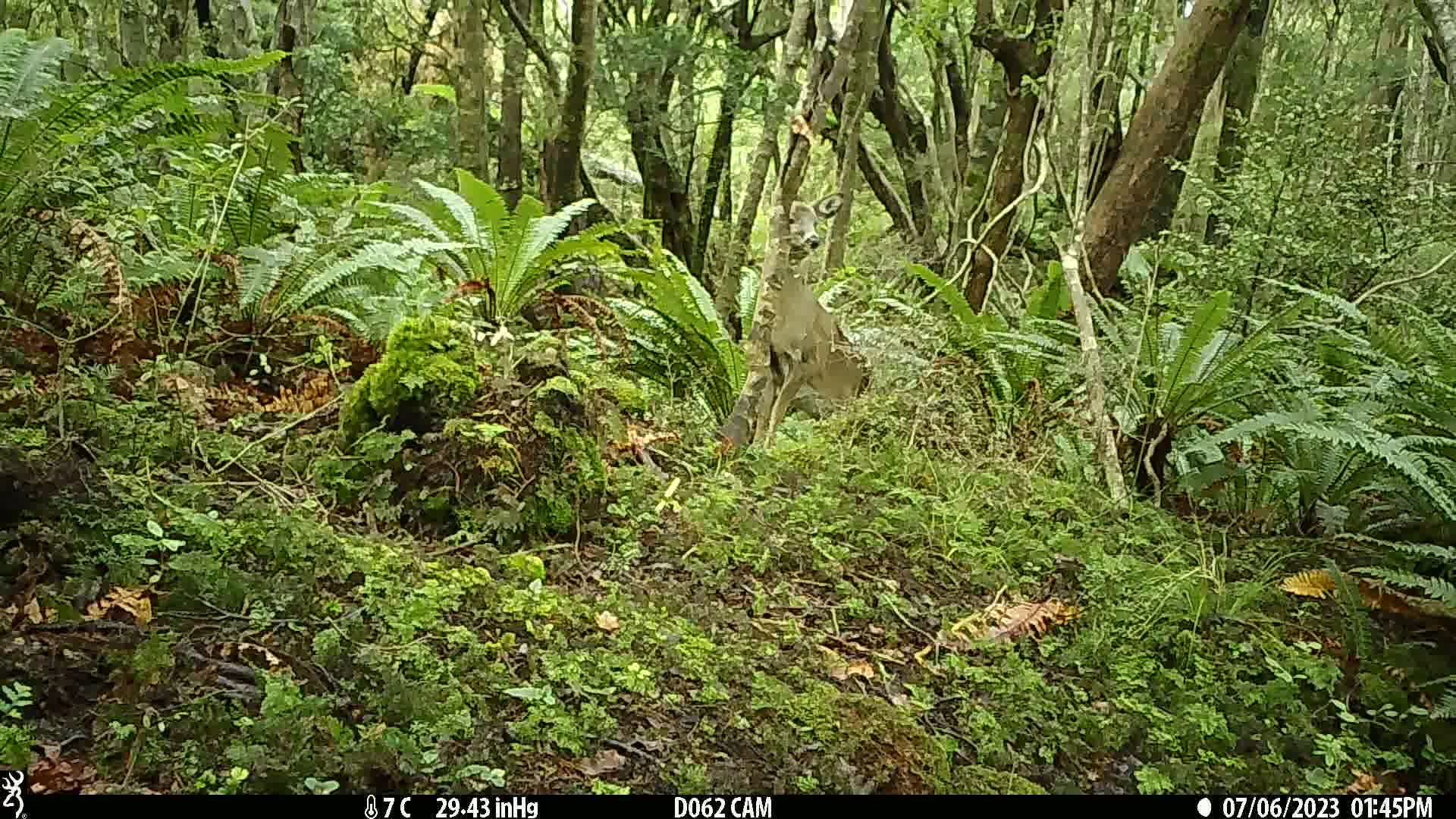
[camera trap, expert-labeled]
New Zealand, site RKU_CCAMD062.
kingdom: Animalia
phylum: Chordata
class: Mammalia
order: Artiodactyla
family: Cervidae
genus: Odocoileus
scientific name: Odocoileus virginianus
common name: white-tailed deer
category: white tailed deer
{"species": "white tailed deer (white-tailed deer) (Odocoileus virginianus)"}